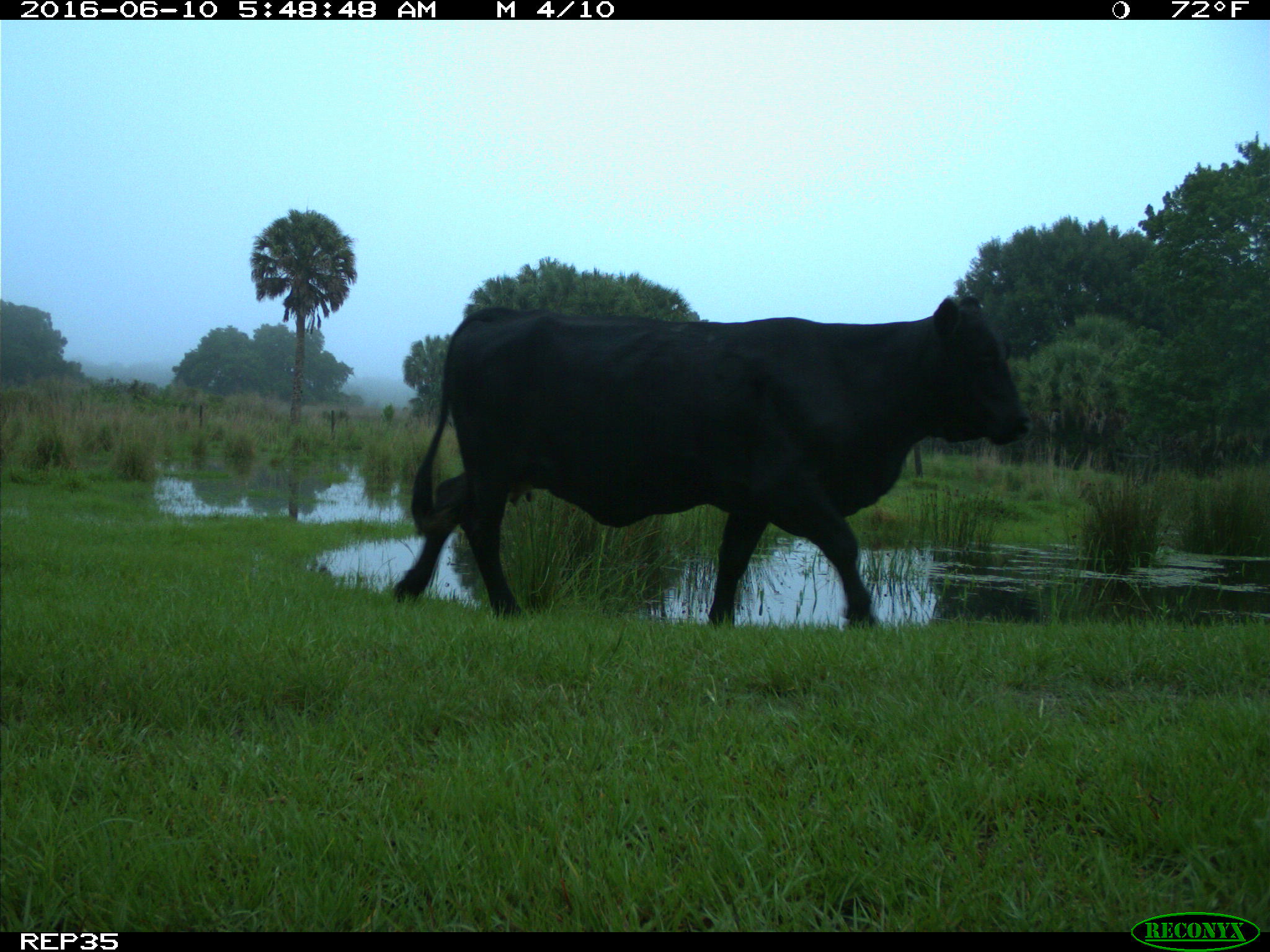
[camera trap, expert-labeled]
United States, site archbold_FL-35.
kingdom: Animalia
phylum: Chordata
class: Mammalia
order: Artiodactyla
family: Bovidae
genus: Bos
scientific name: Bos taurus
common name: domestic cow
Bos taurus (domestic cow).